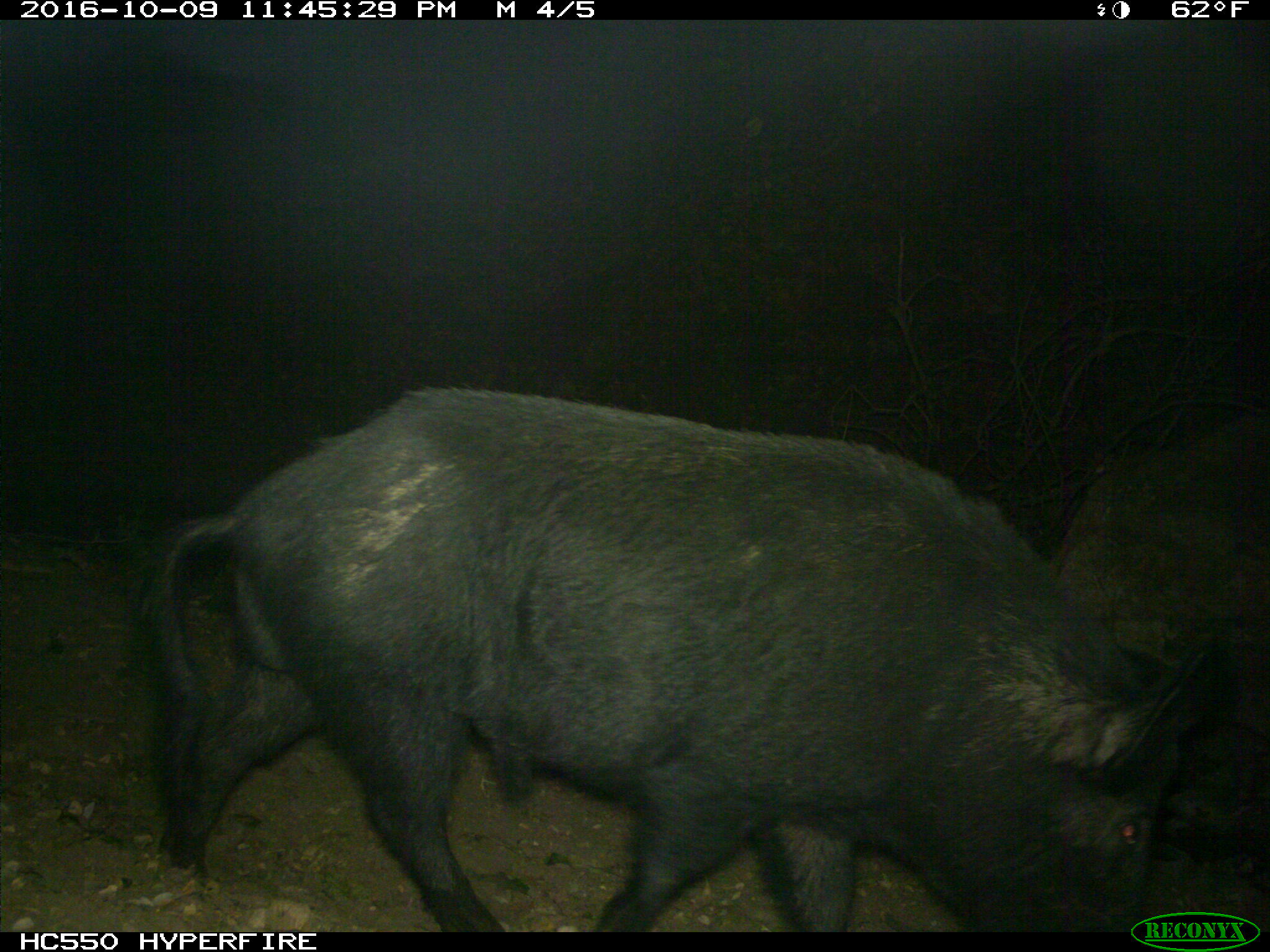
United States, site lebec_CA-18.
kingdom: Animalia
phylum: Chordata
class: Mammalia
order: Artiodactyla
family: Suidae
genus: Sus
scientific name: Sus scrofa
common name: wild boar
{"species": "Sus scrofa (wild boar)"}